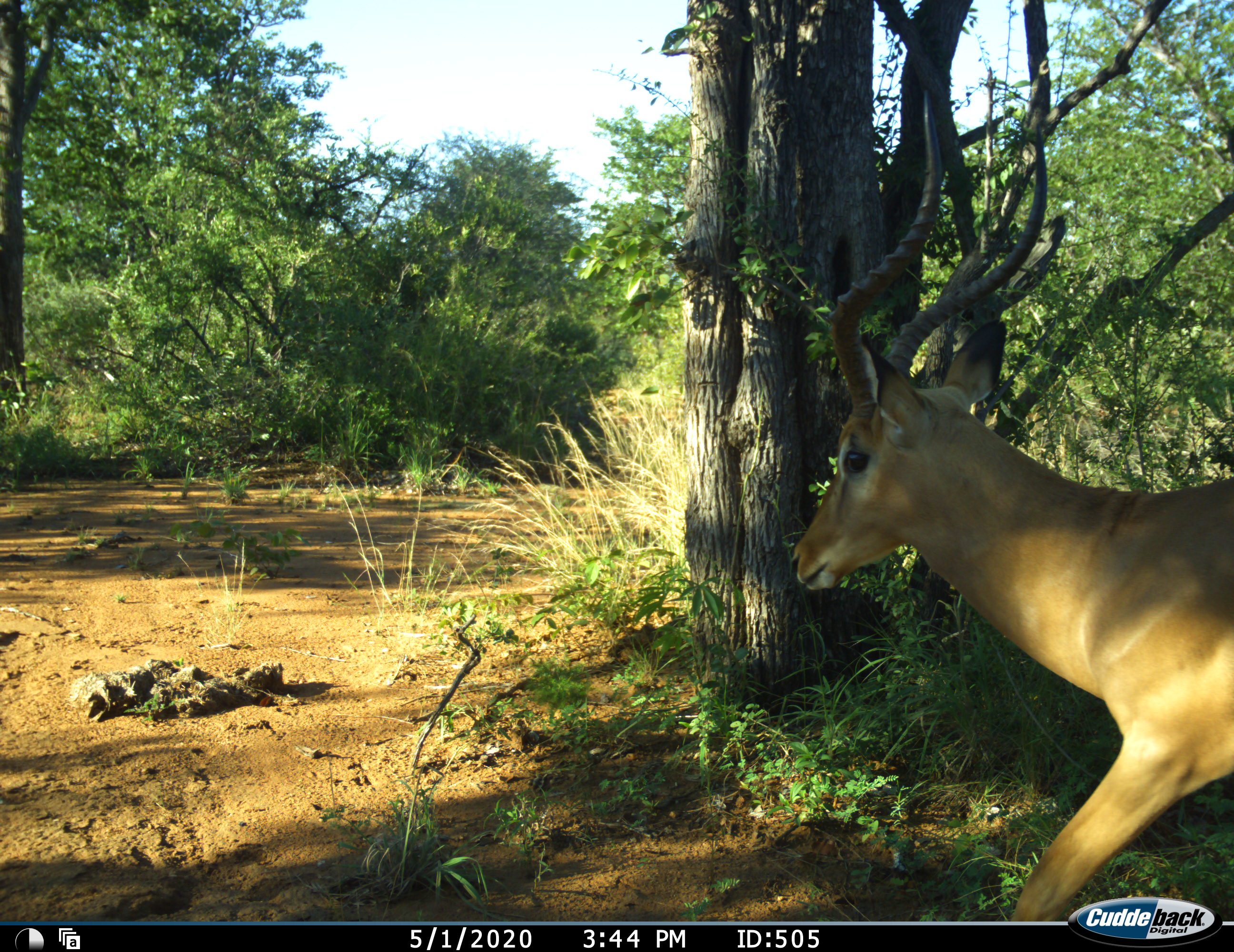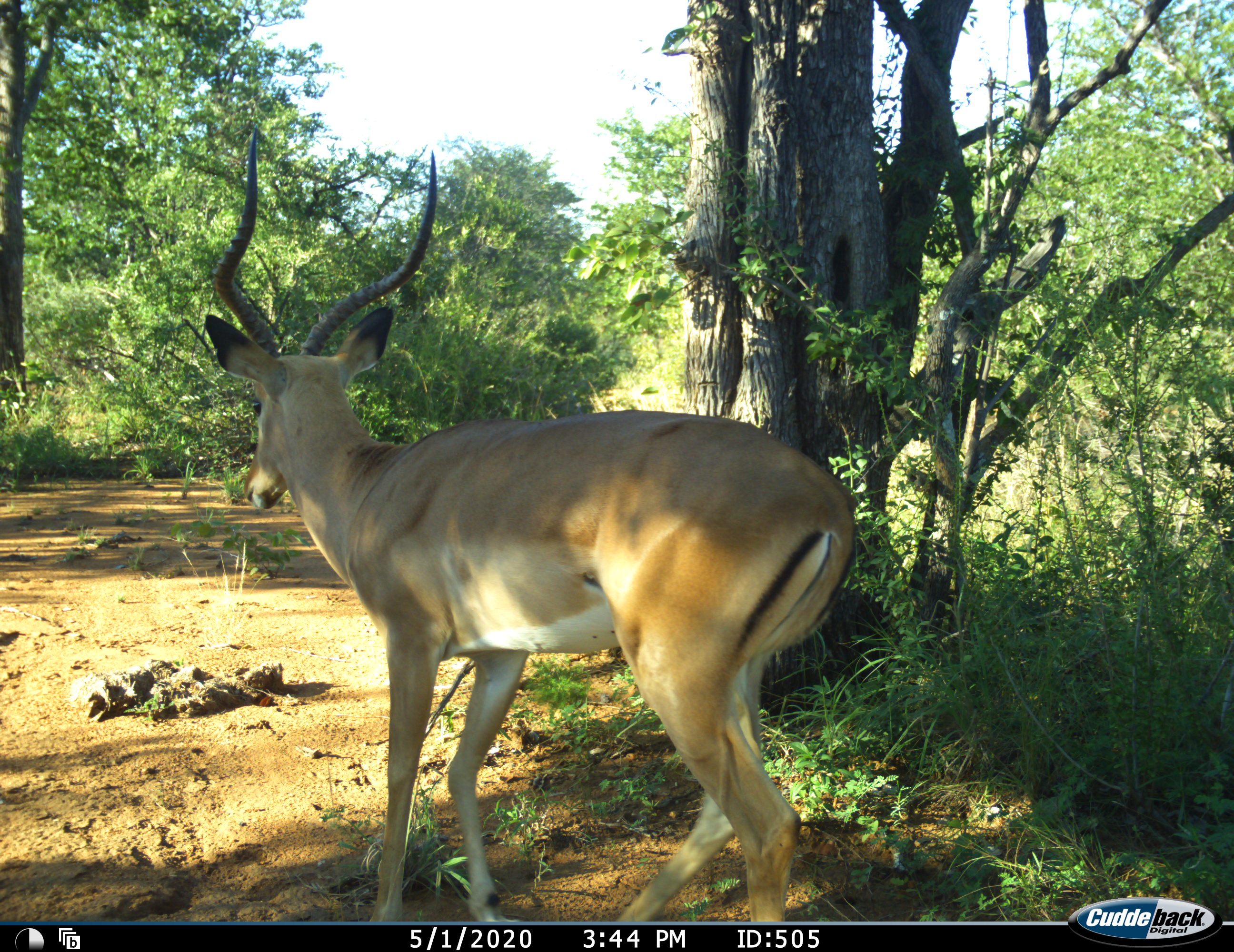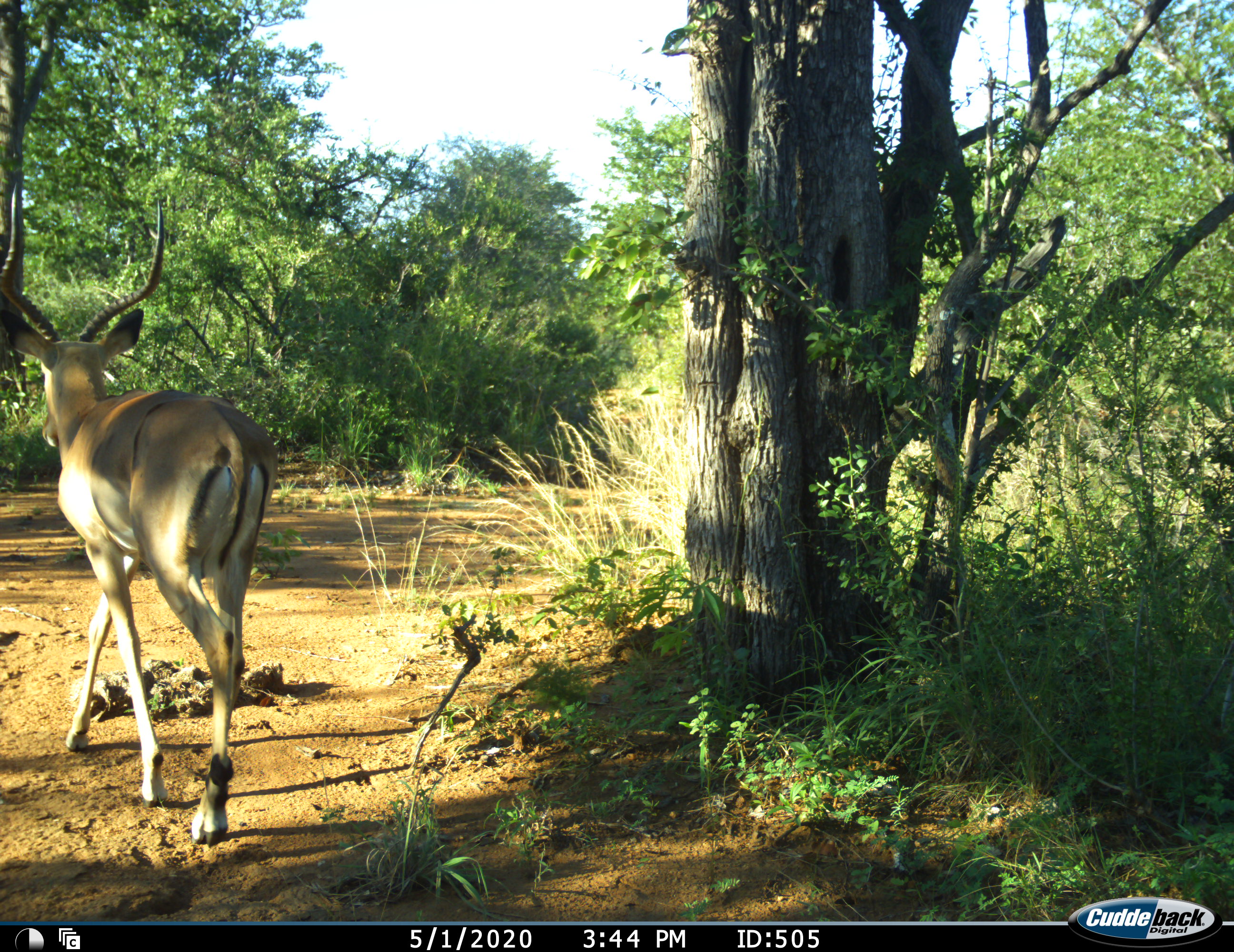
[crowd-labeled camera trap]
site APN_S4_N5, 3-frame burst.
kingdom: Animalia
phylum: Chordata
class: Mammalia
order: Artiodactyla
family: Bovidae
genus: Aepyceros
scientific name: Aepyceros melampus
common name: impala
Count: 1.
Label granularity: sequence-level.